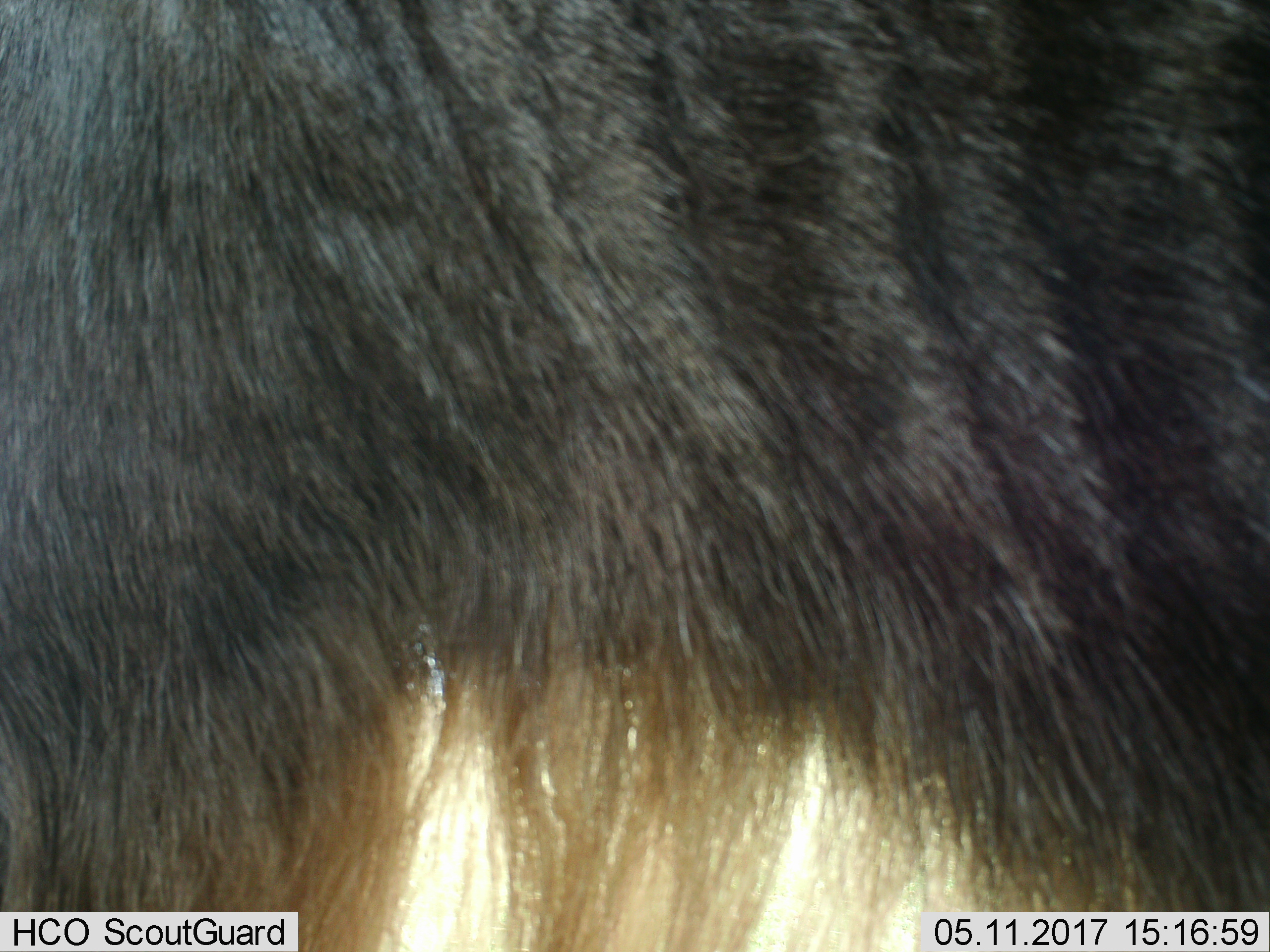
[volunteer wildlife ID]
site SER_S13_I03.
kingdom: Animalia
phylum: Chordata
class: Mammalia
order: Artiodactyla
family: Bovidae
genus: Connochaetes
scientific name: Connochaetes taurinus taurinus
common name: blue wildebeest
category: wildebeestblue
Wildebeestblue (blue wildebeest) (Connochaetes taurinus taurinus), count 1. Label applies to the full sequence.